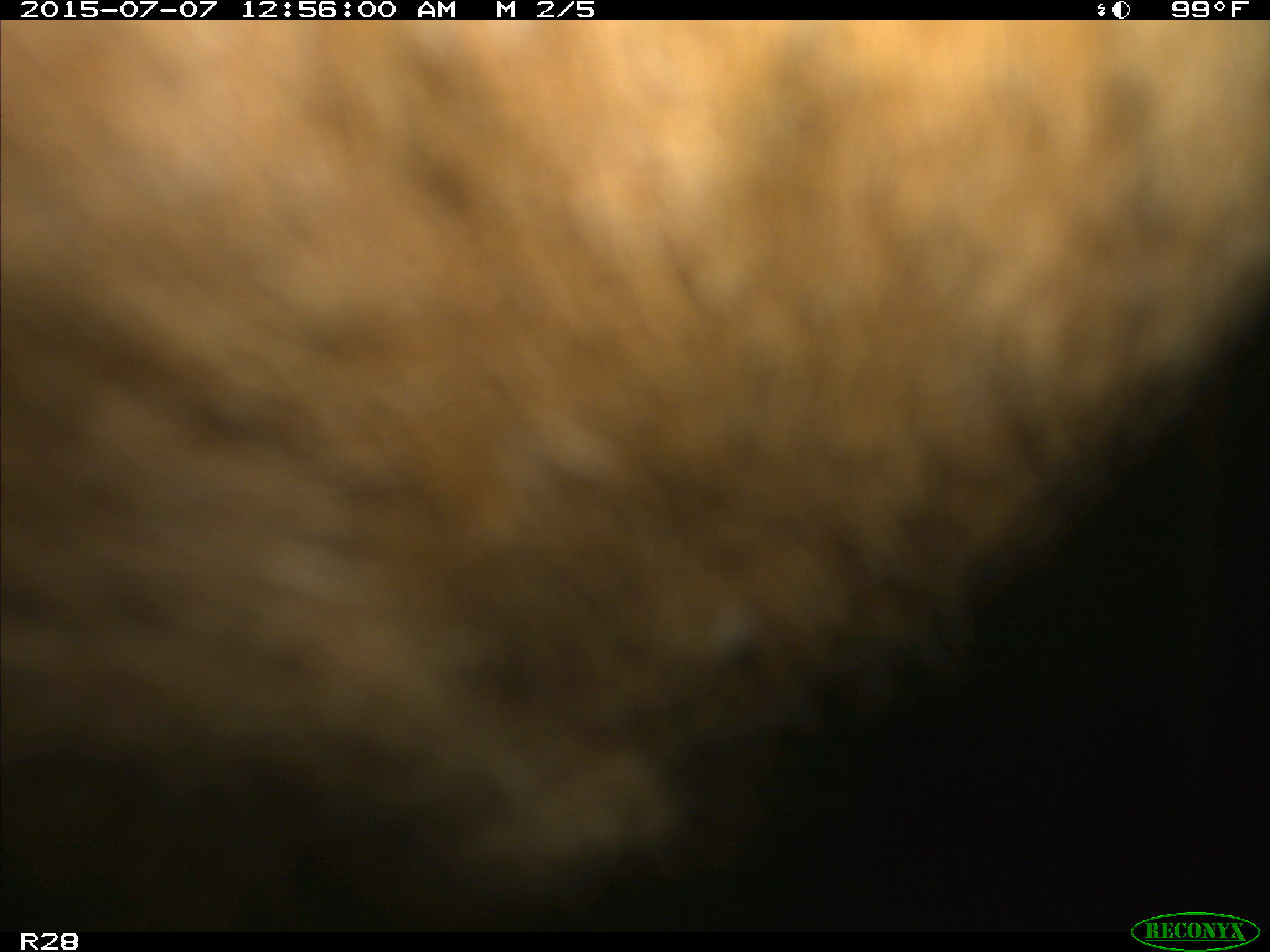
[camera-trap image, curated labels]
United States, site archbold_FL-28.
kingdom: Animalia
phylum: Chordata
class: Mammalia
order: Artiodactyla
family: Bovidae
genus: Bos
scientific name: Bos taurus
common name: domestic cow